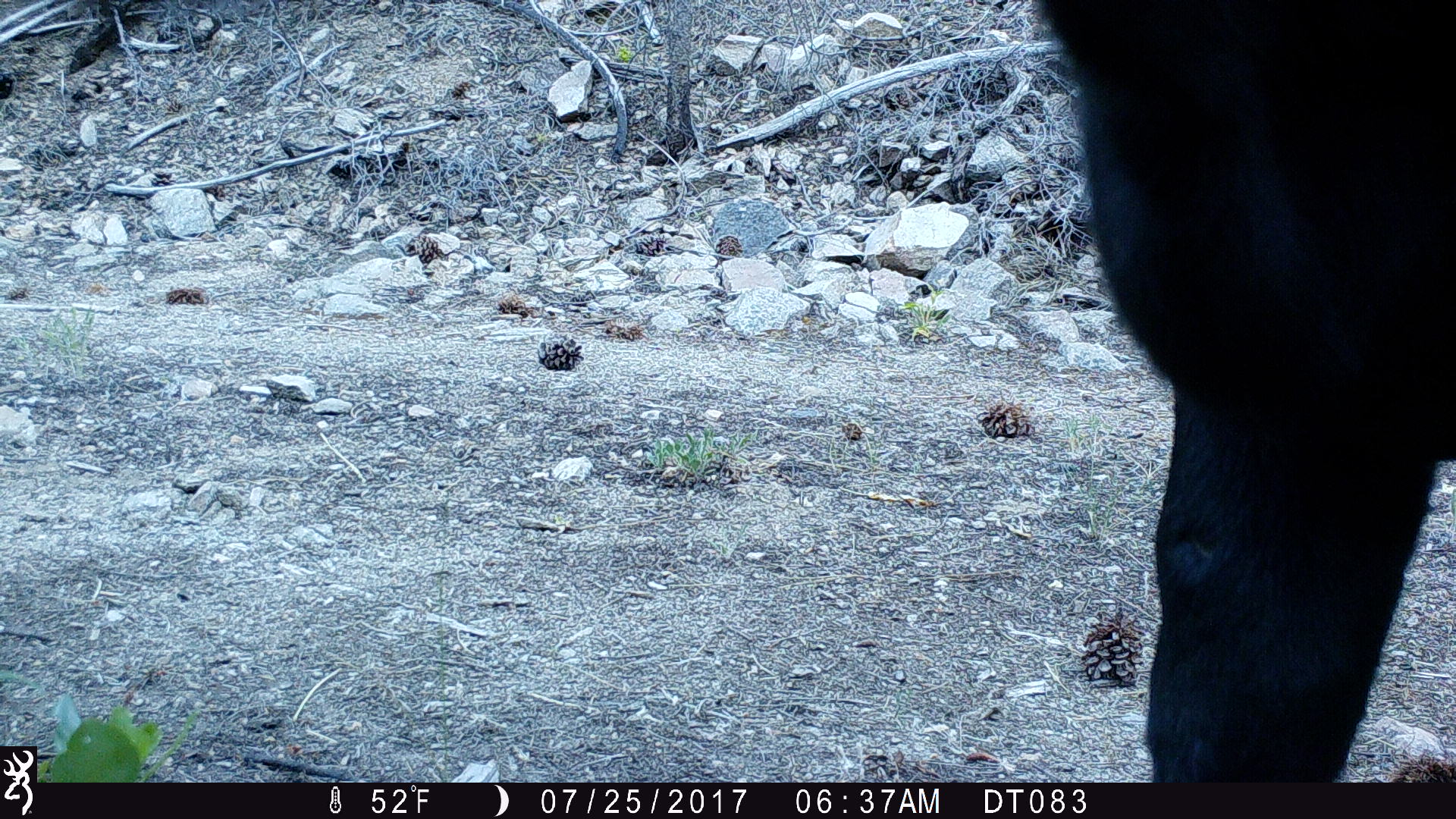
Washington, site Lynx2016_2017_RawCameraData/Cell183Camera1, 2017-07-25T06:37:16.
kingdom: Animalia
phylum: Chordata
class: Mammalia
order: Artiodactyla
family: Bovidae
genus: Bos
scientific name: Bos taurus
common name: domestic cattle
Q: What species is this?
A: Domestic cattle (Bos taurus).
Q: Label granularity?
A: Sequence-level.